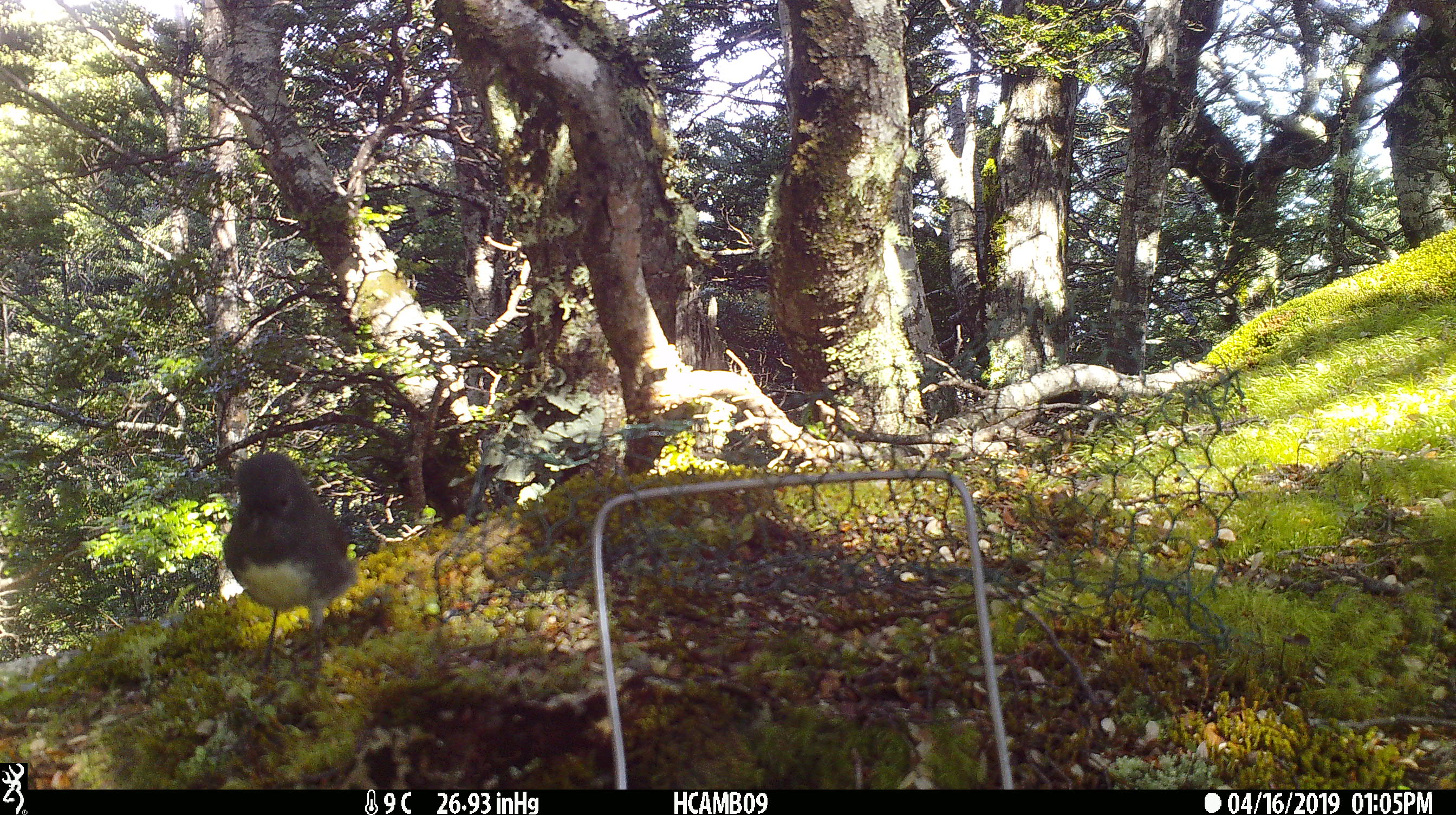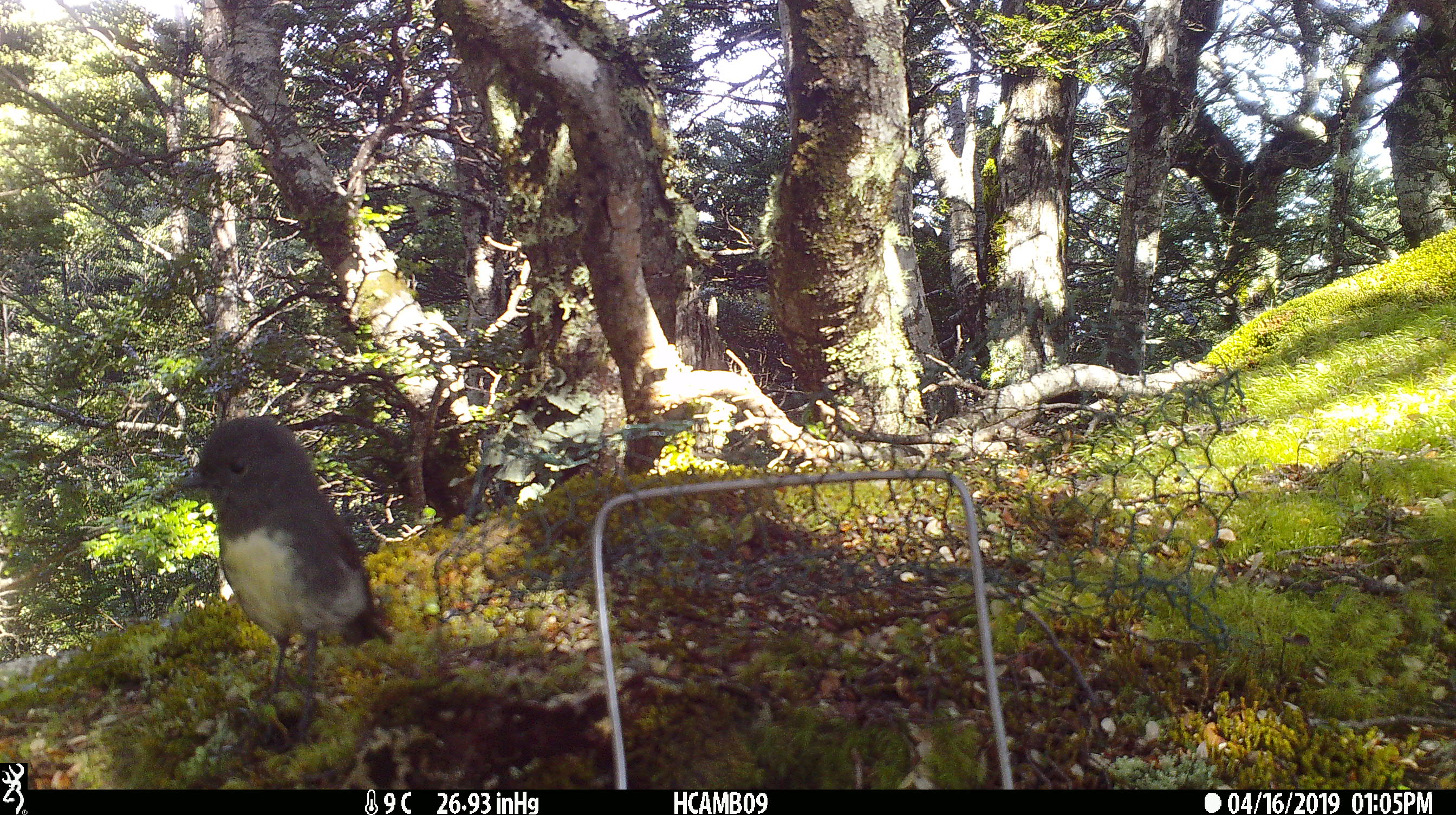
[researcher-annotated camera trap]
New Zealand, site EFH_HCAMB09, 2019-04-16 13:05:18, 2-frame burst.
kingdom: Animalia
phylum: Chordata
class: Aves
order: Passeriformes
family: Petroicidae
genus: Petroica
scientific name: Petroica australis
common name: new zealand robin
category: robin